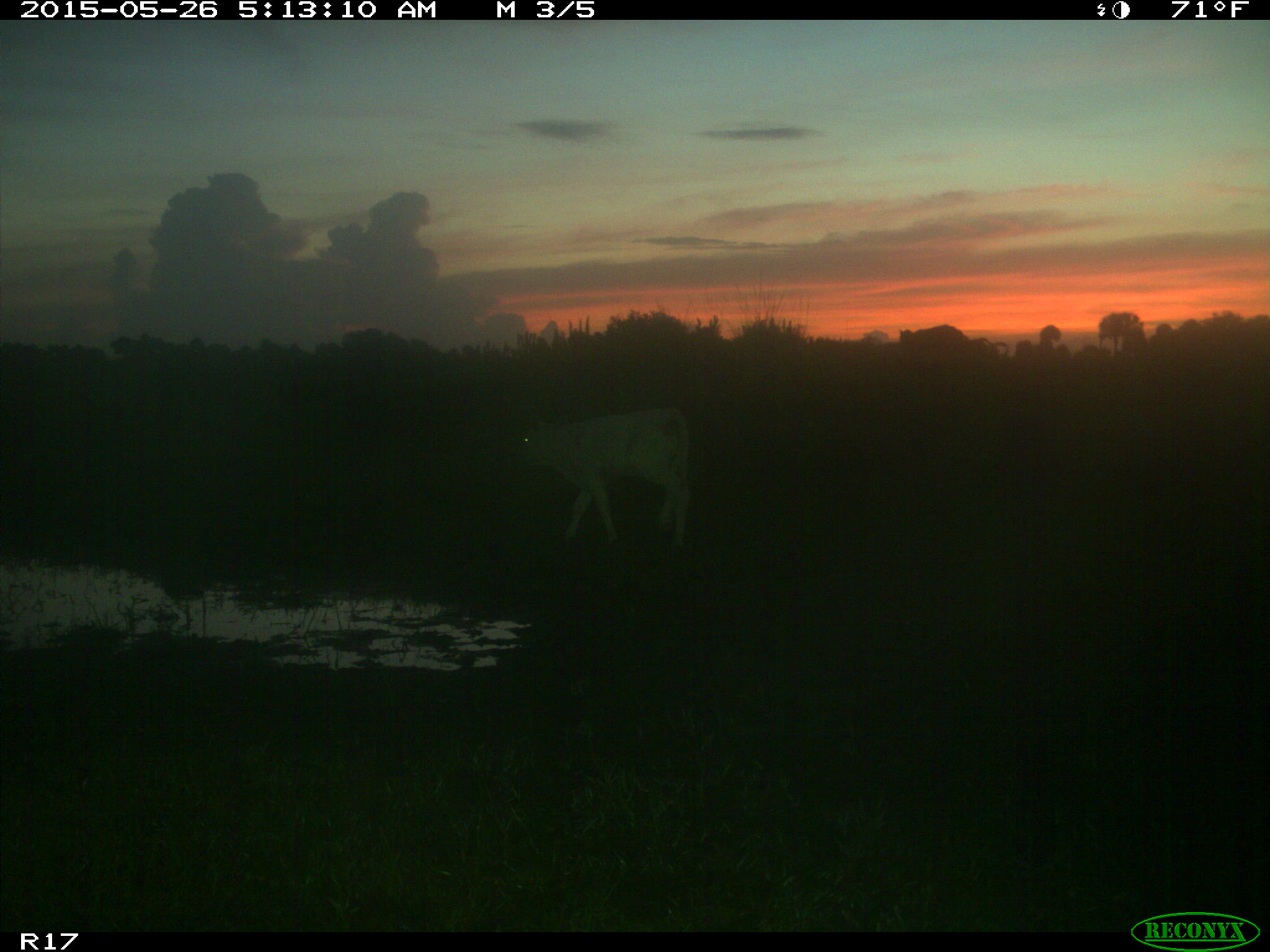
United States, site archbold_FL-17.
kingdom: Animalia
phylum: Chordata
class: Mammalia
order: Artiodactyla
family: Bovidae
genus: Bos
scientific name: Bos taurus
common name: domestic cow